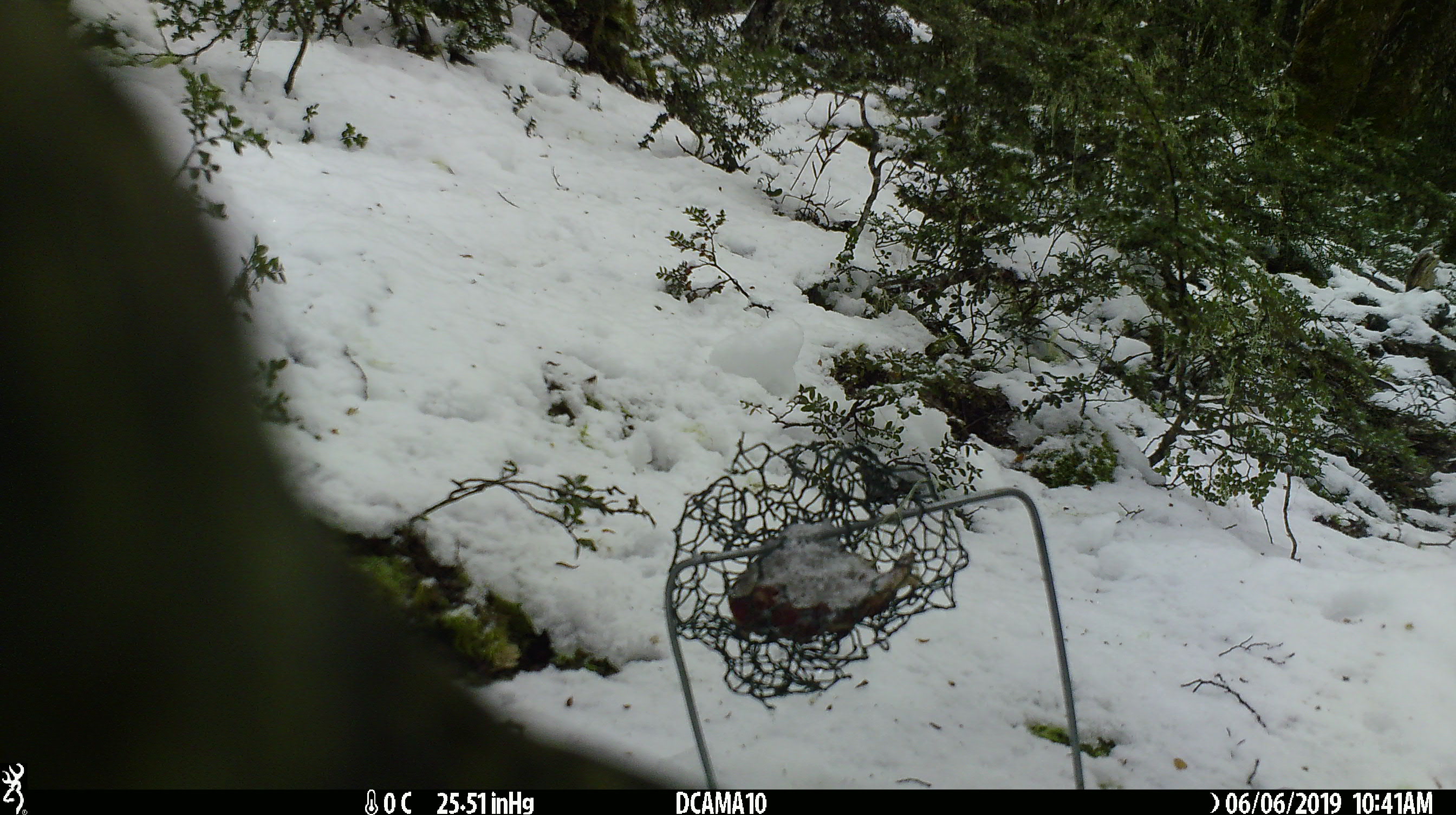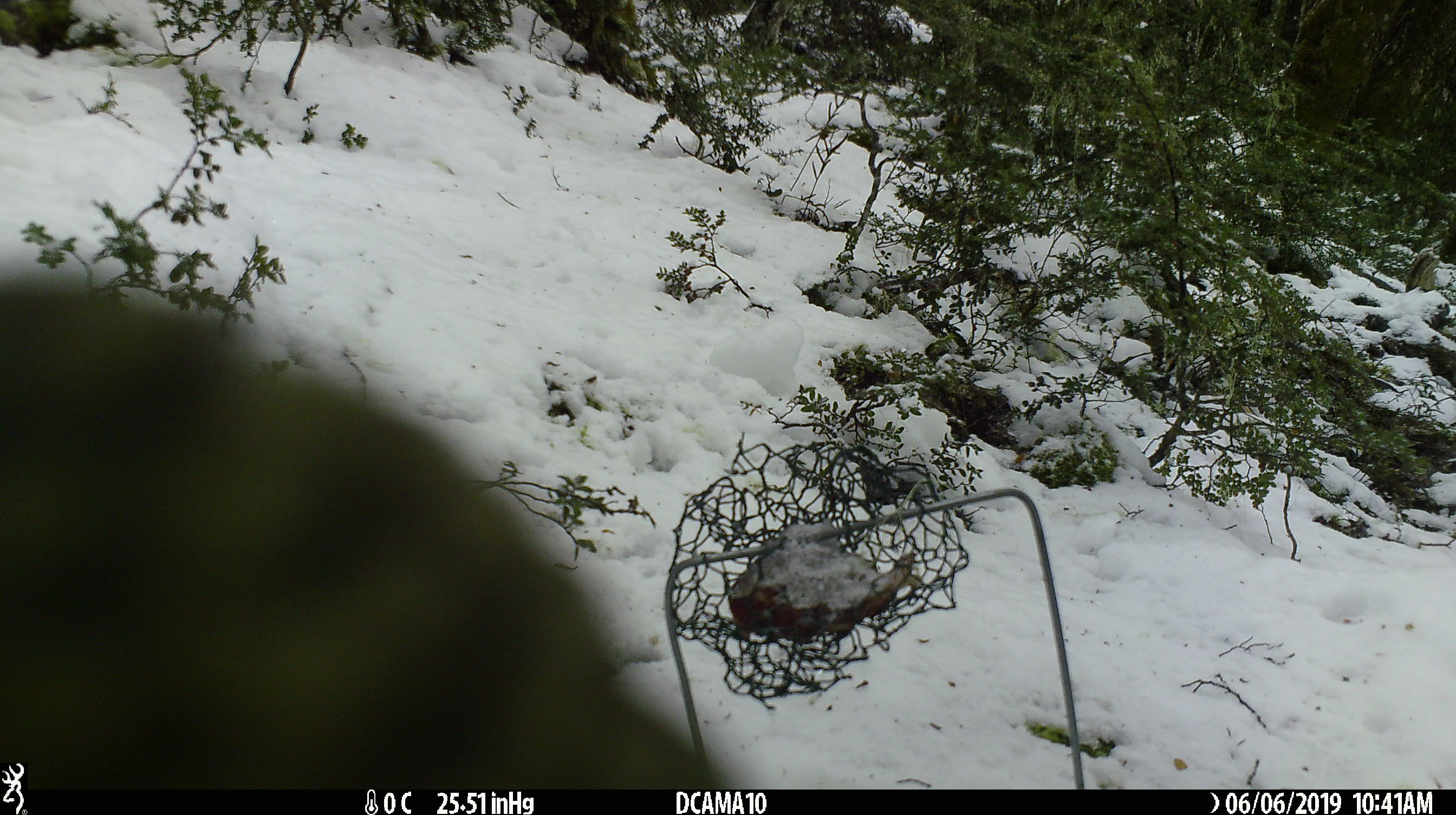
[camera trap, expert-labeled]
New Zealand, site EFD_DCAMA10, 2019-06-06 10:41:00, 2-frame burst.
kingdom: Animalia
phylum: Chordata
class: Aves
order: Psittaciformes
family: Strigopidae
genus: Nestor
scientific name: Nestor notabilis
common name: kea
Kea (Nestor notabilis).